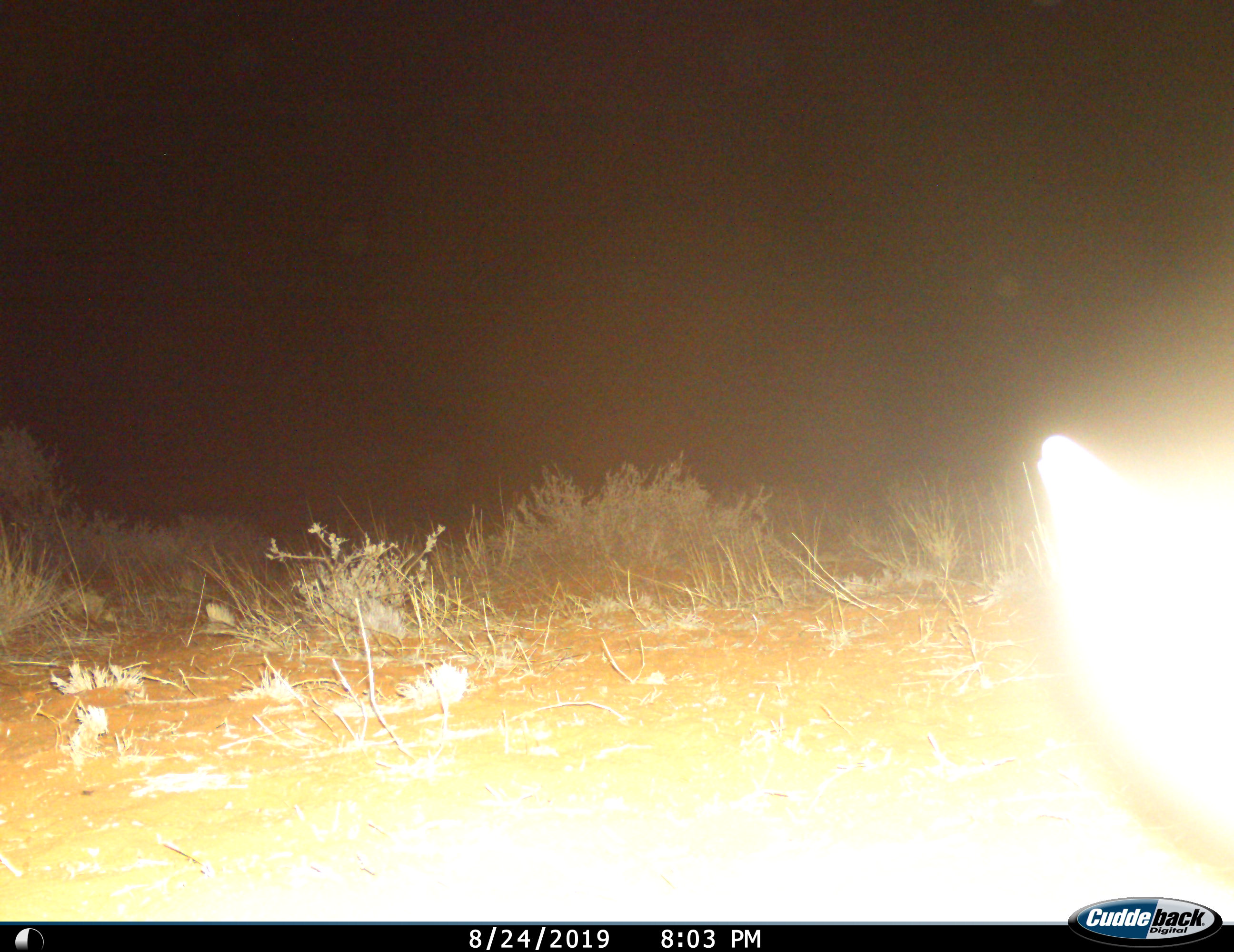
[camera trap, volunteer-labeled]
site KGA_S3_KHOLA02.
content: unidentified animal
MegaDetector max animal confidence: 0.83